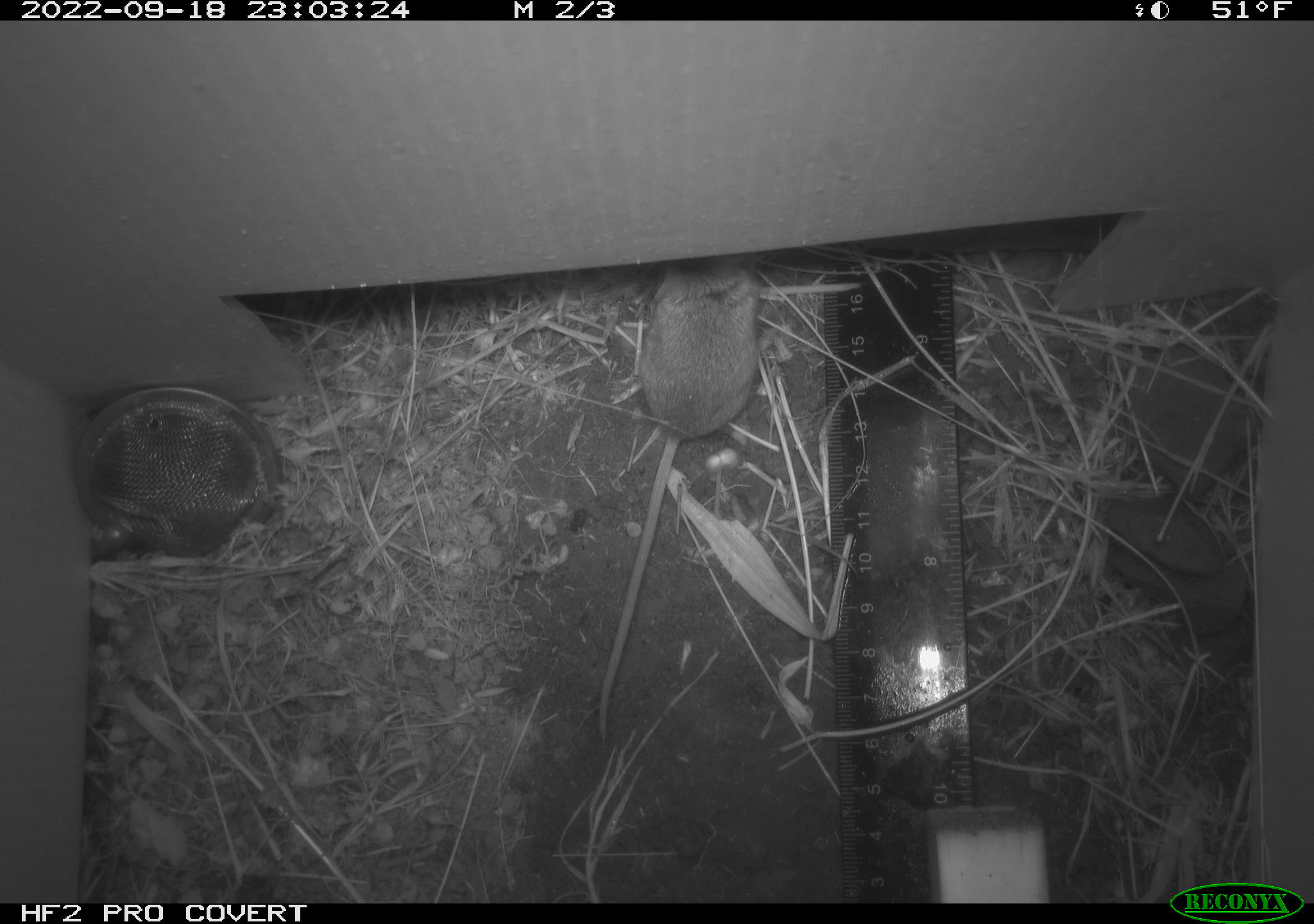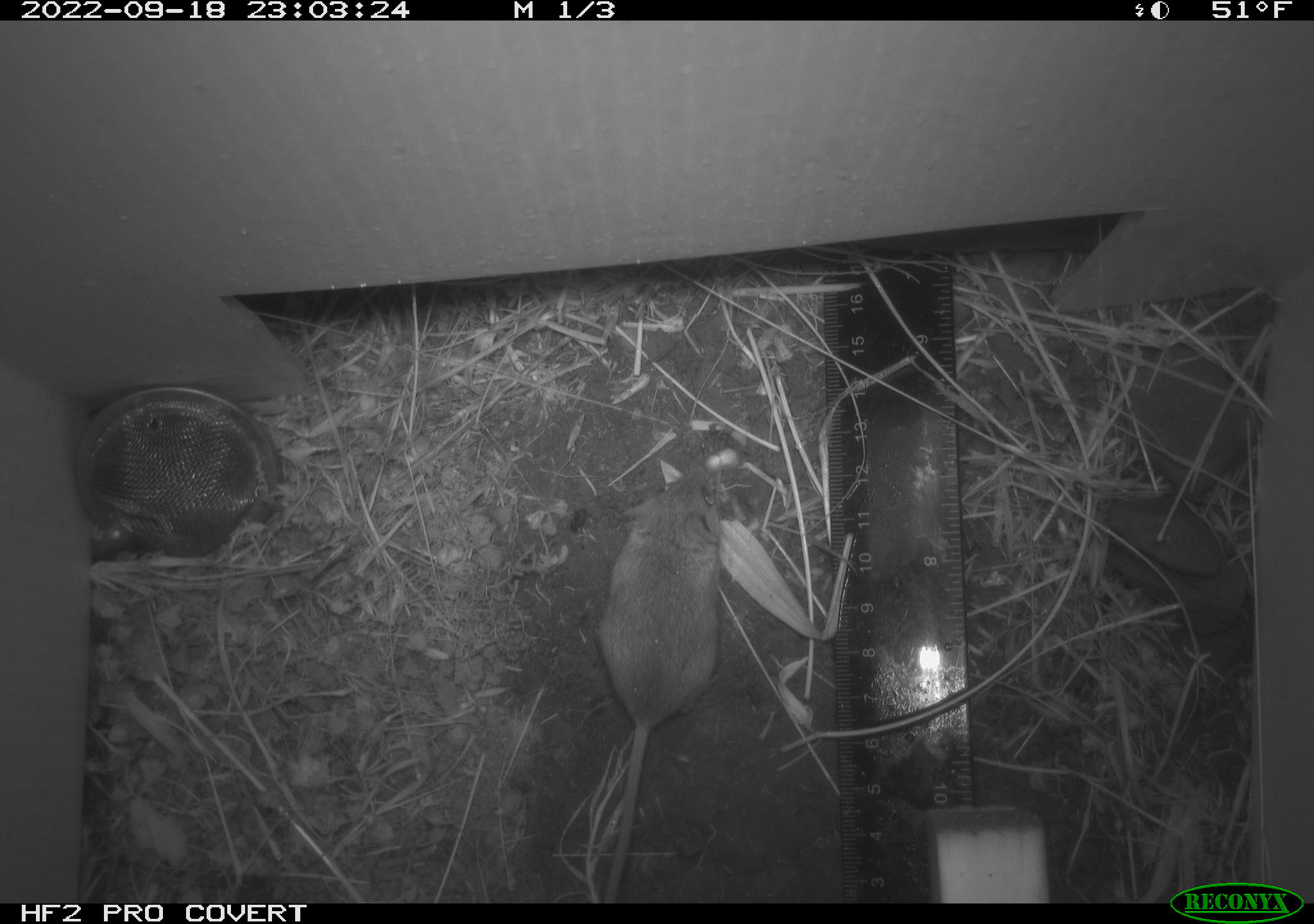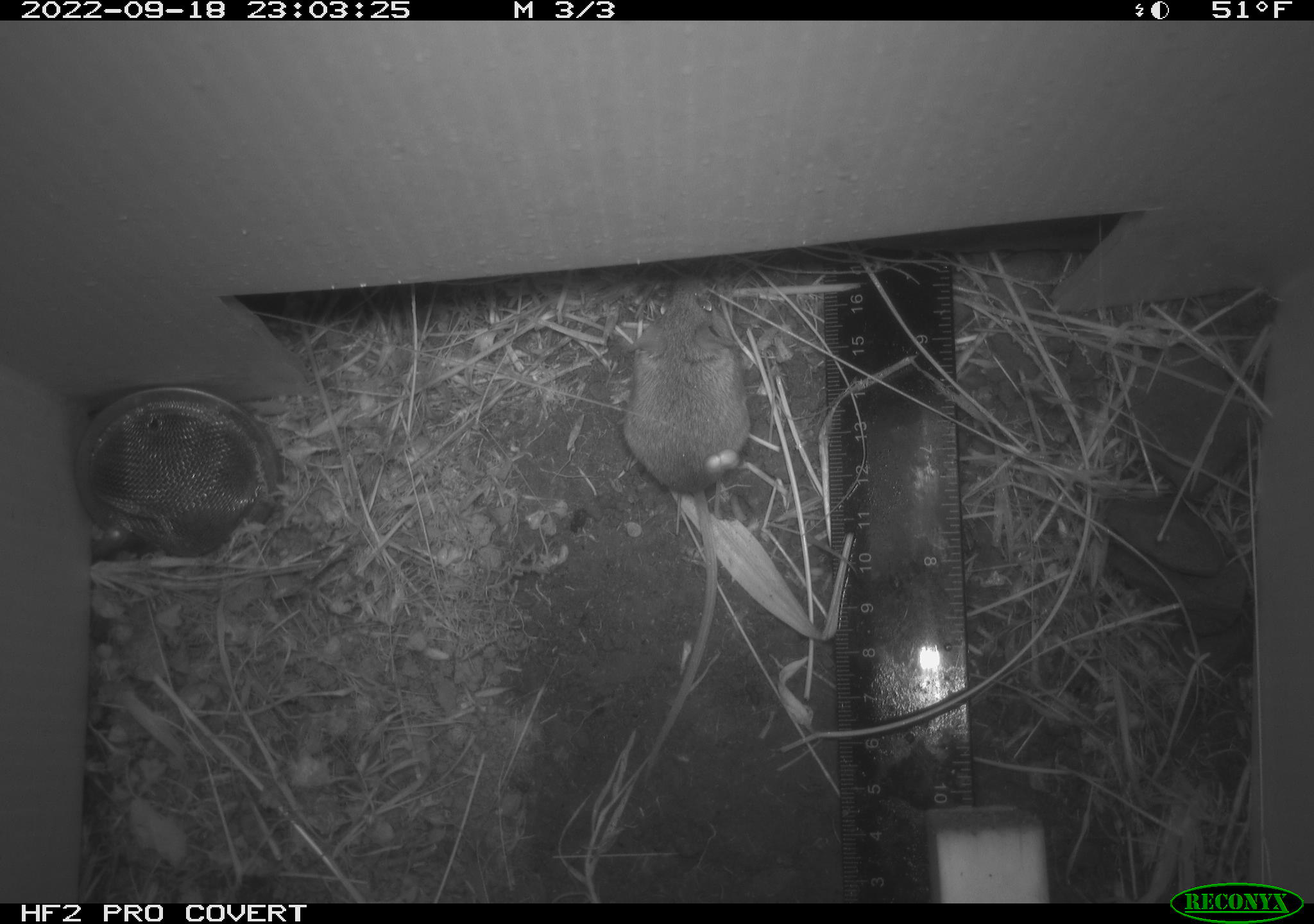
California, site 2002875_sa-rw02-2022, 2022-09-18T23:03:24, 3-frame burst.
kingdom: Animalia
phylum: Chordata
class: Mammalia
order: Rodentia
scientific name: Rodentia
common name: mouse species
Mouse species (Rodentia).